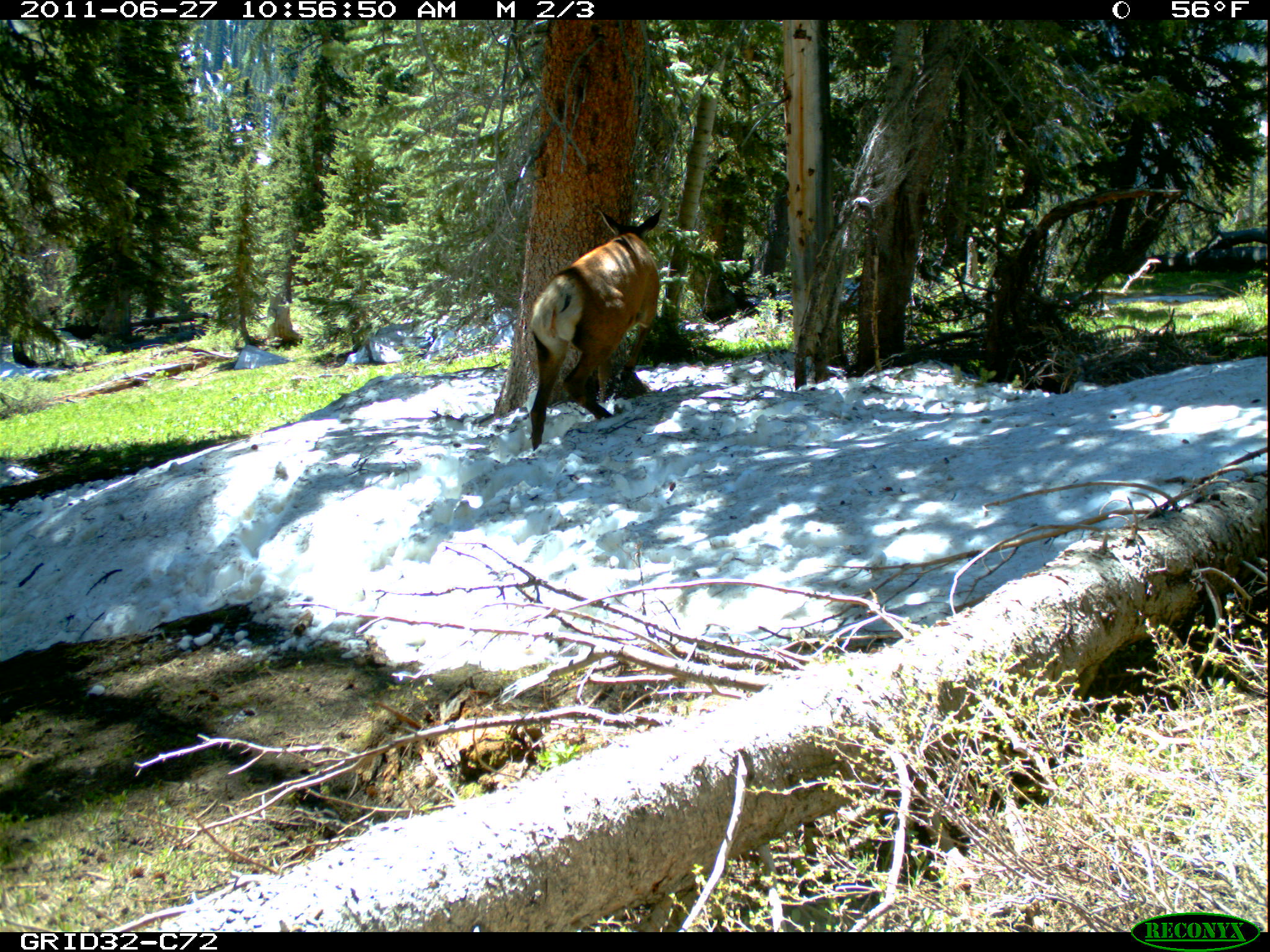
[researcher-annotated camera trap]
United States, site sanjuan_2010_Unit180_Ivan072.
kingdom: Animalia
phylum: Chordata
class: Mammalia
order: Artiodactyla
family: Cervidae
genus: Cervus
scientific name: Cervus elaphus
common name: red deer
Cervus elaphus (red deer).